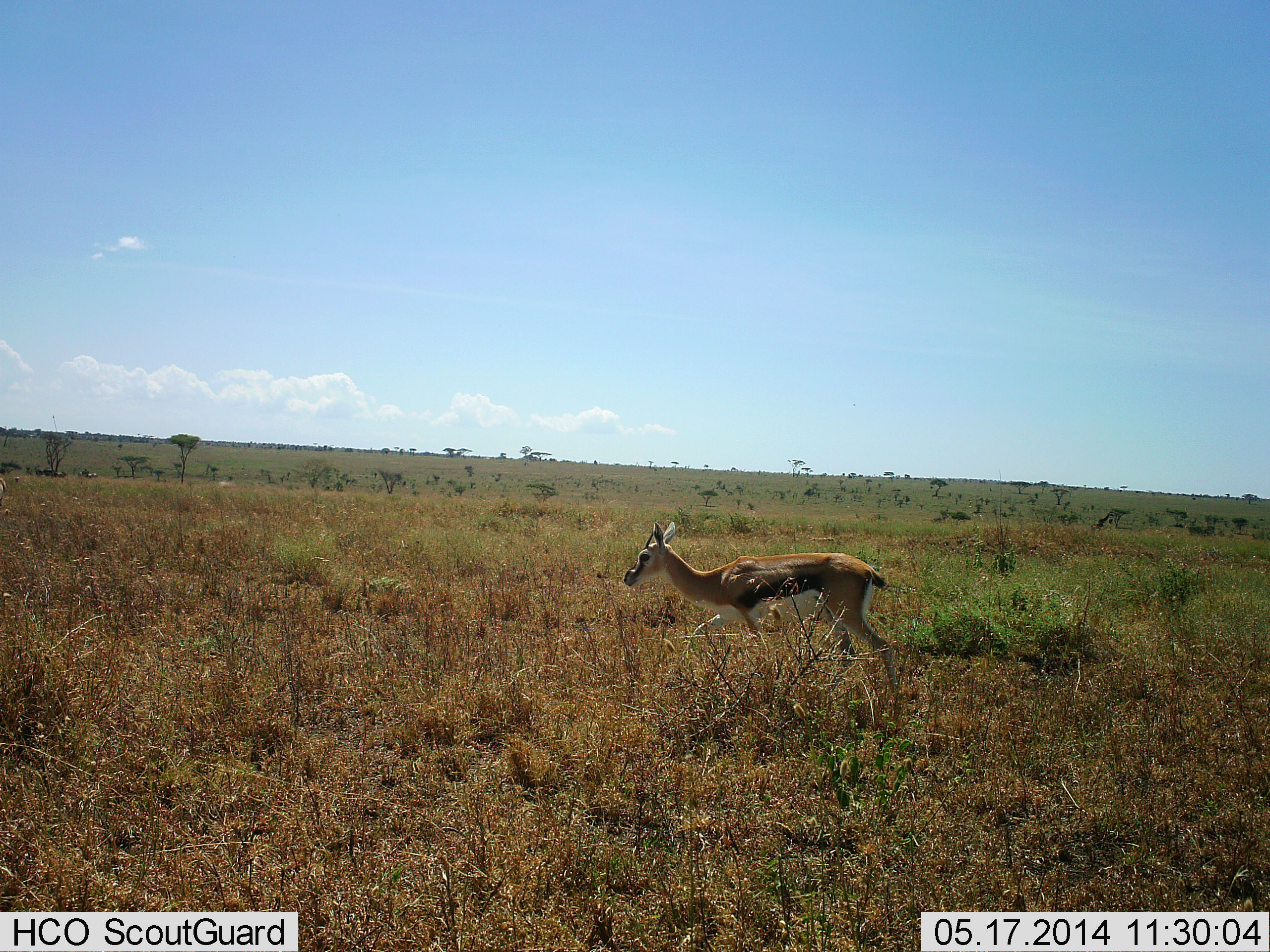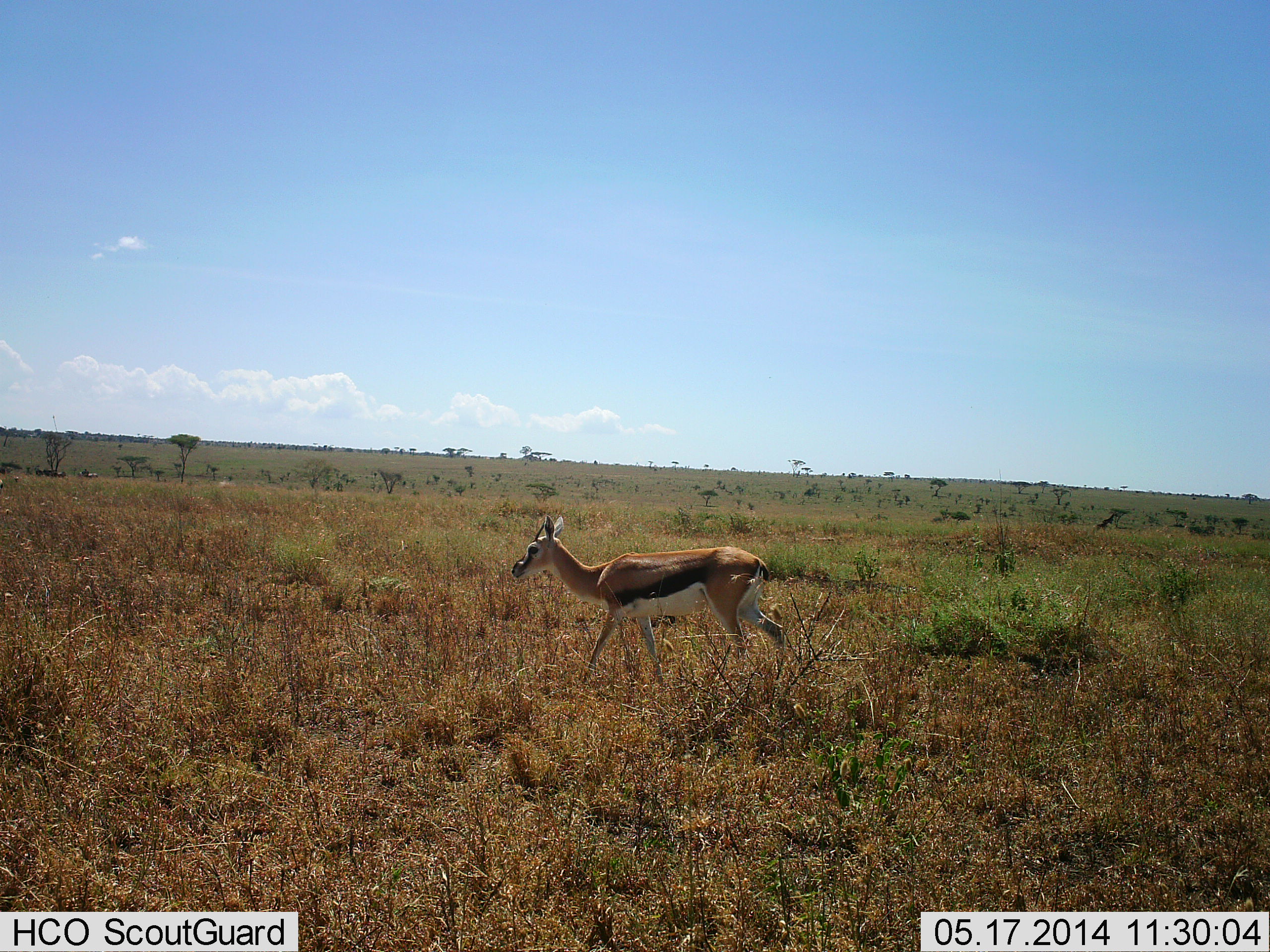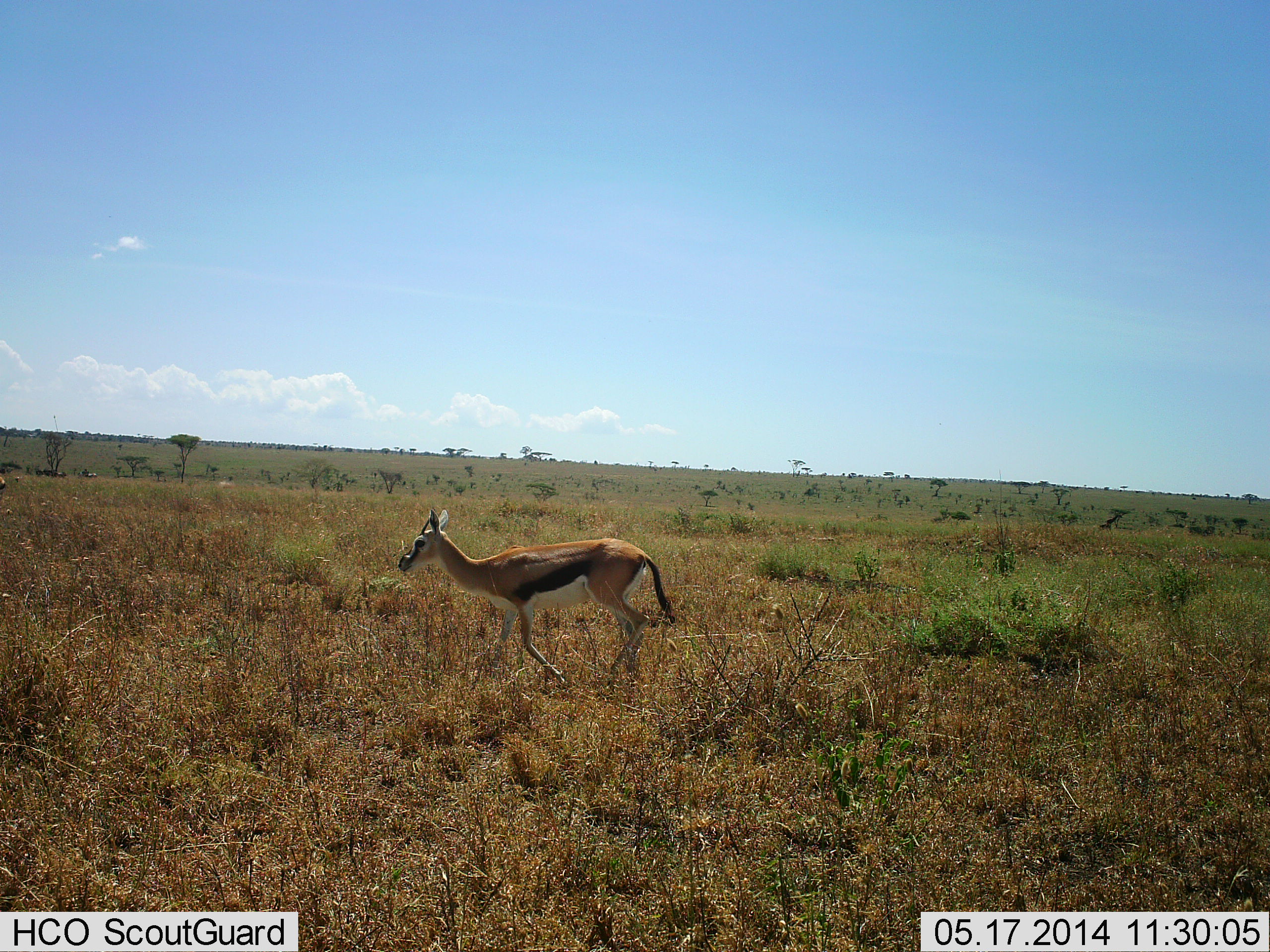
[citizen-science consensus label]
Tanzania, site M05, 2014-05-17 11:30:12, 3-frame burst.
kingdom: Animalia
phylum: Chordata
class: Mammalia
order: Artiodactyla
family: Bovidae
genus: Eudorcas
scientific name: Eudorcas thomsonii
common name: thomson's gazelle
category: gazellethomsons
Gazellethomsons (thomson's gazelle) (Eudorcas thomsonii), count 1. Behavior (volunteer vote fractions): standing 0%, resting 0%, moving 100%, interacting 0%. Young present (vote fraction): 0%. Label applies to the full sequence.